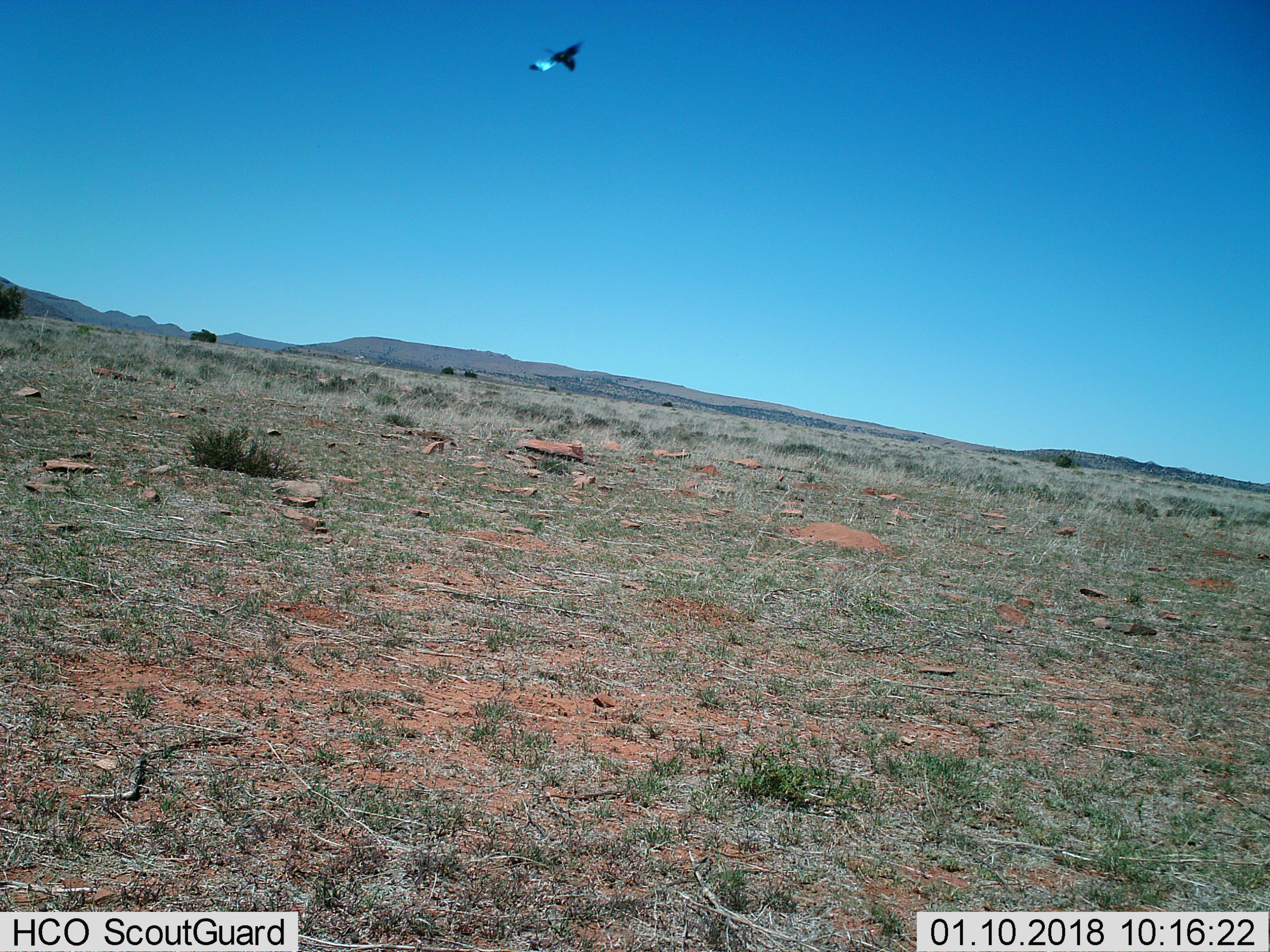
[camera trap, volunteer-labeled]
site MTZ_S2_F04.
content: unidentified animal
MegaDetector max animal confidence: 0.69